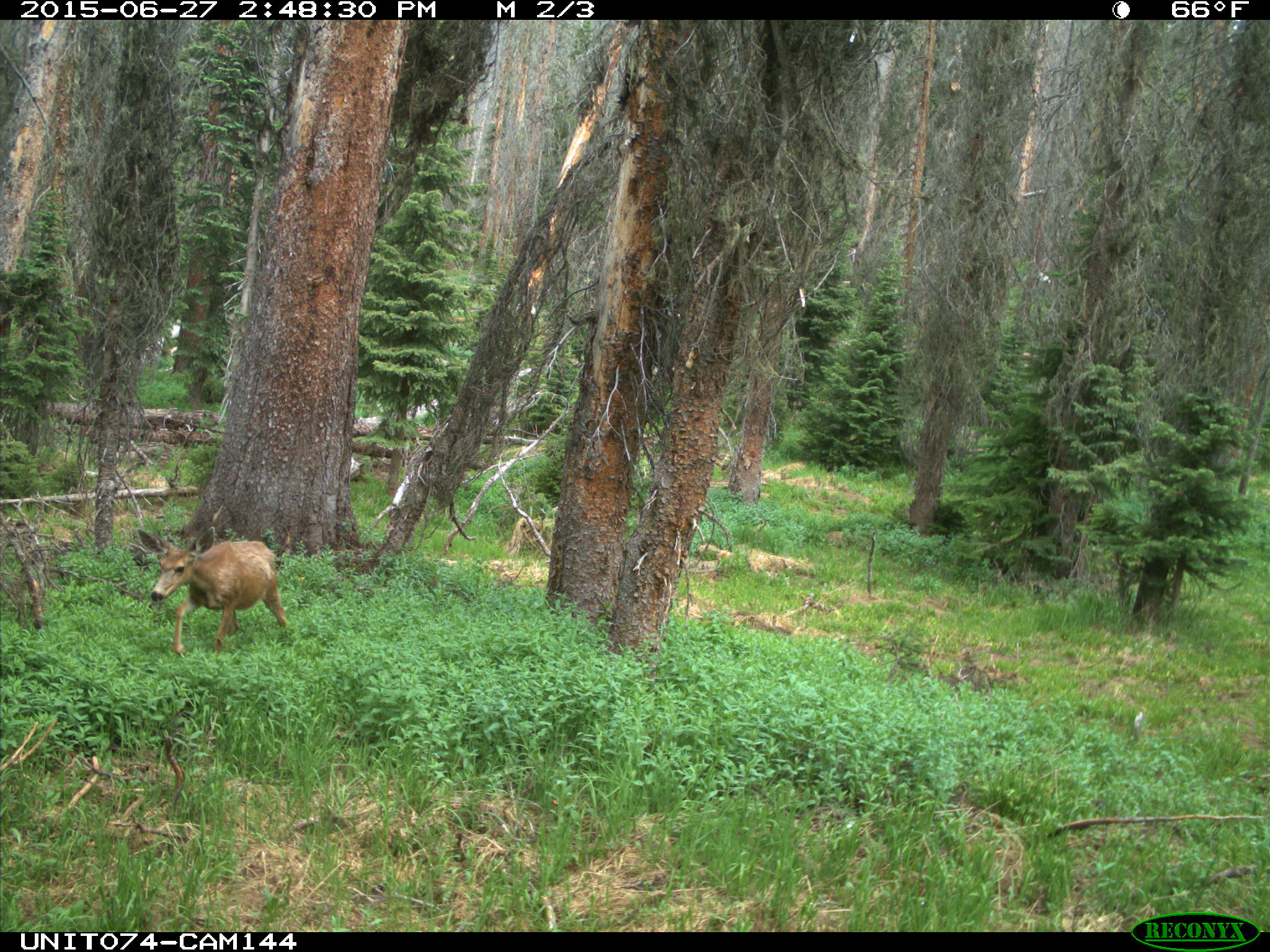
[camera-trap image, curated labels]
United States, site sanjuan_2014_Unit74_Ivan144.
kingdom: Animalia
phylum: Chordata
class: Mammalia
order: Artiodactyla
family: Cervidae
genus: Odocoileus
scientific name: Odocoileus hemionus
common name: mule deer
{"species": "Odocoileus hemionus (mule deer)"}